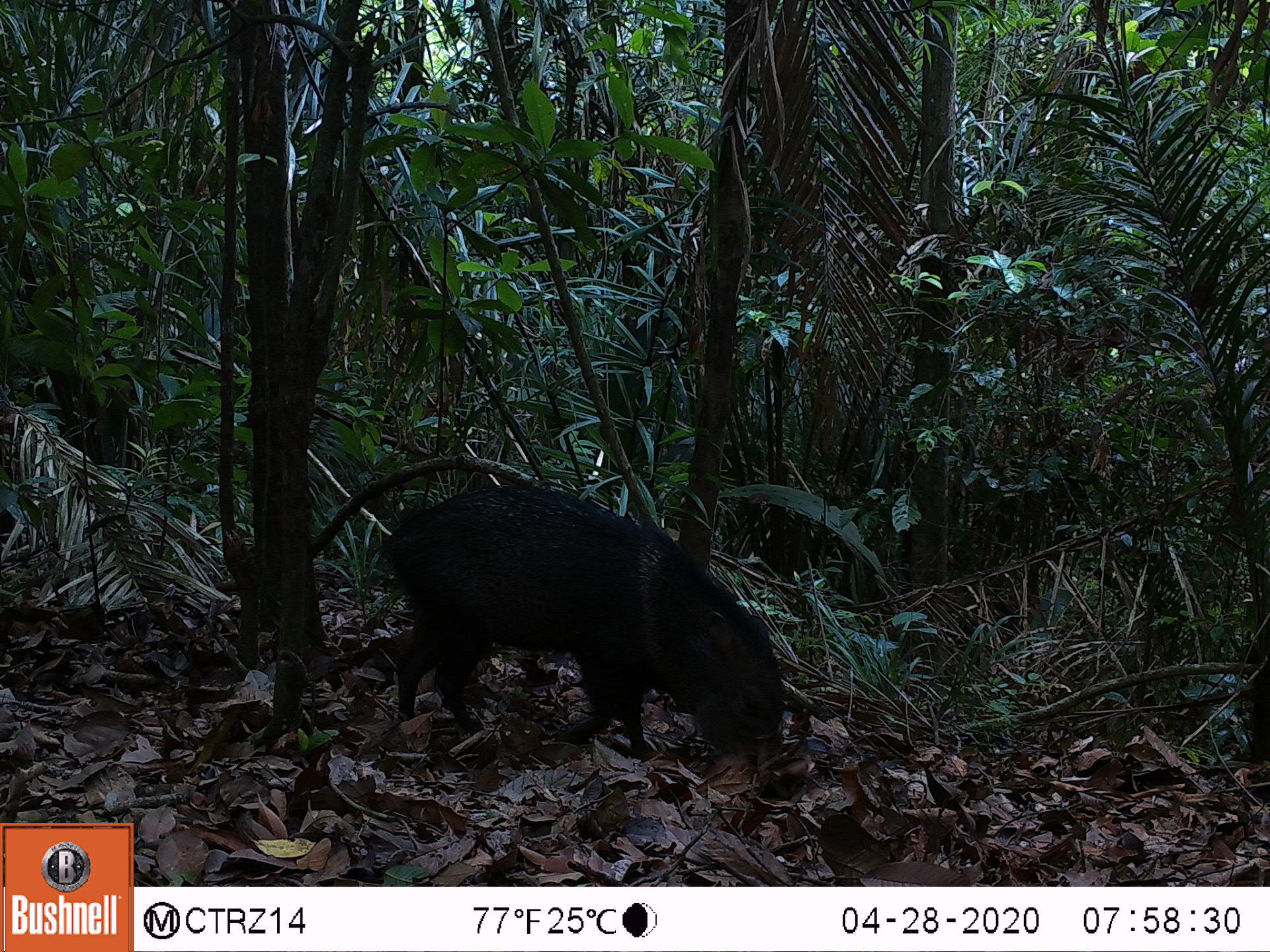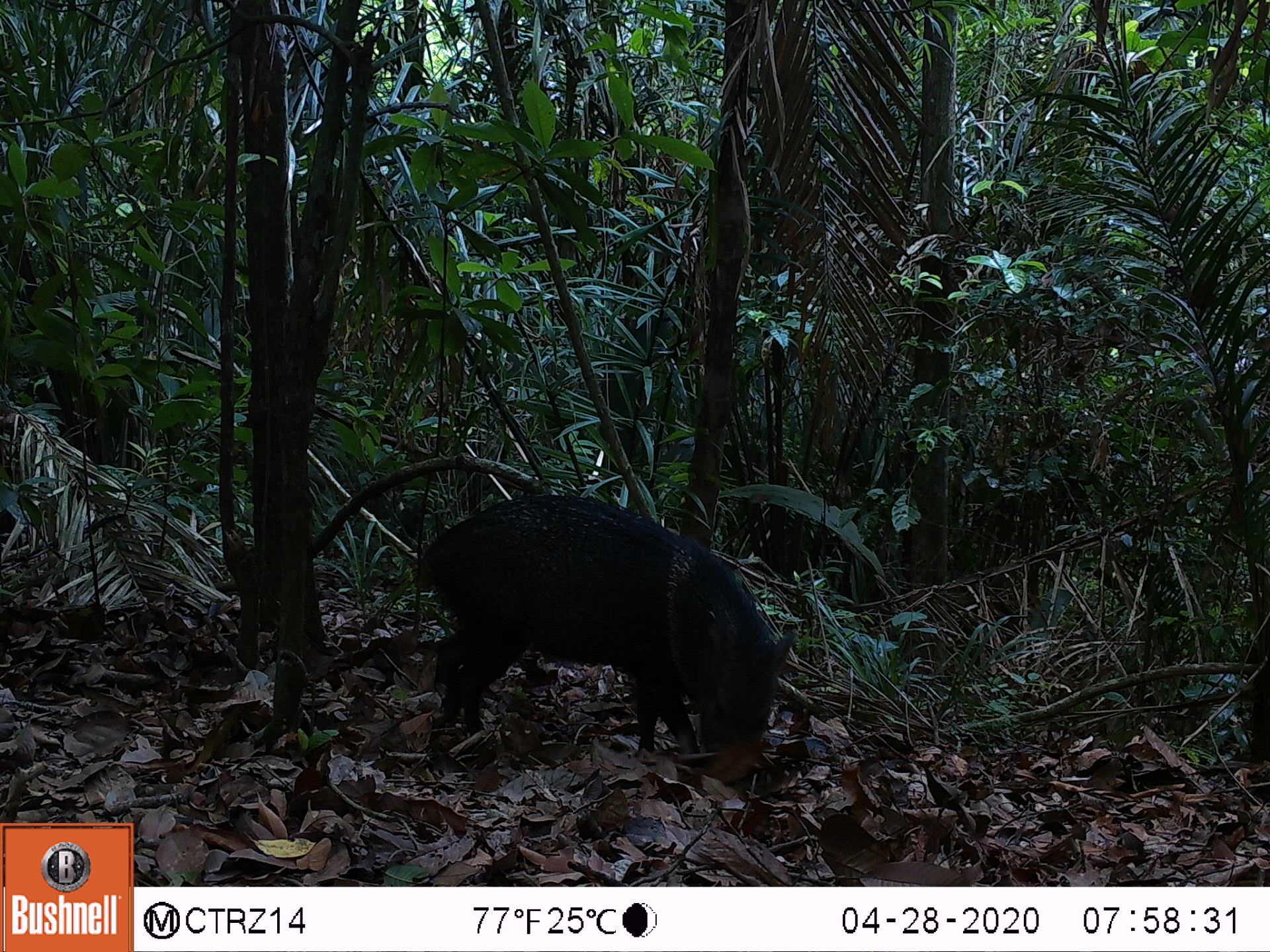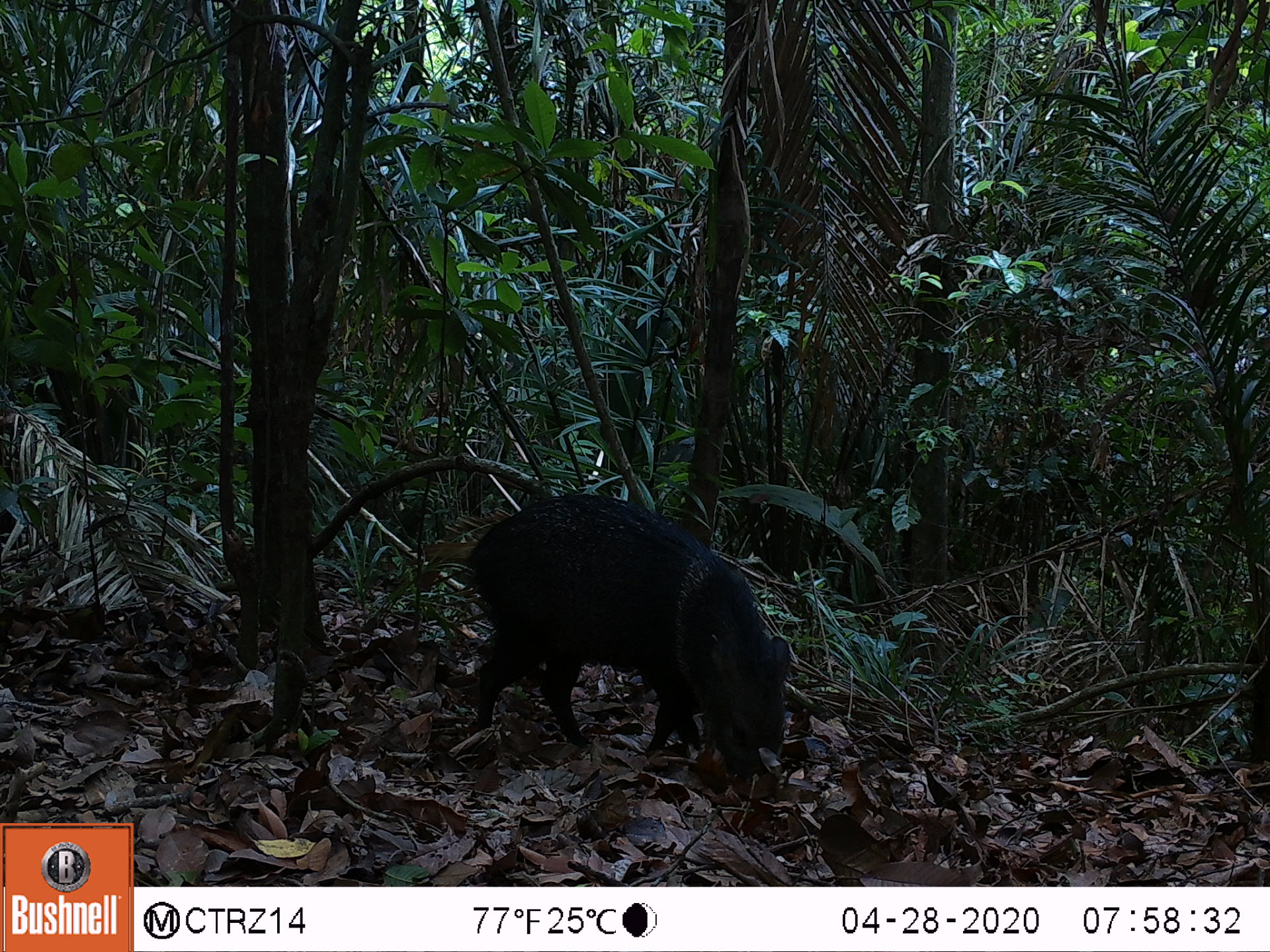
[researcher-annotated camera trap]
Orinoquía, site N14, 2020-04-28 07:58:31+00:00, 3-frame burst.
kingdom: Animalia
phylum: Chordata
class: Mammalia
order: Artiodactyla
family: Tayassuidae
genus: Pecari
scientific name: Pecari tajacu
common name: collared peccary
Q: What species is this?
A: Collared peccary (Pecari tajacu).